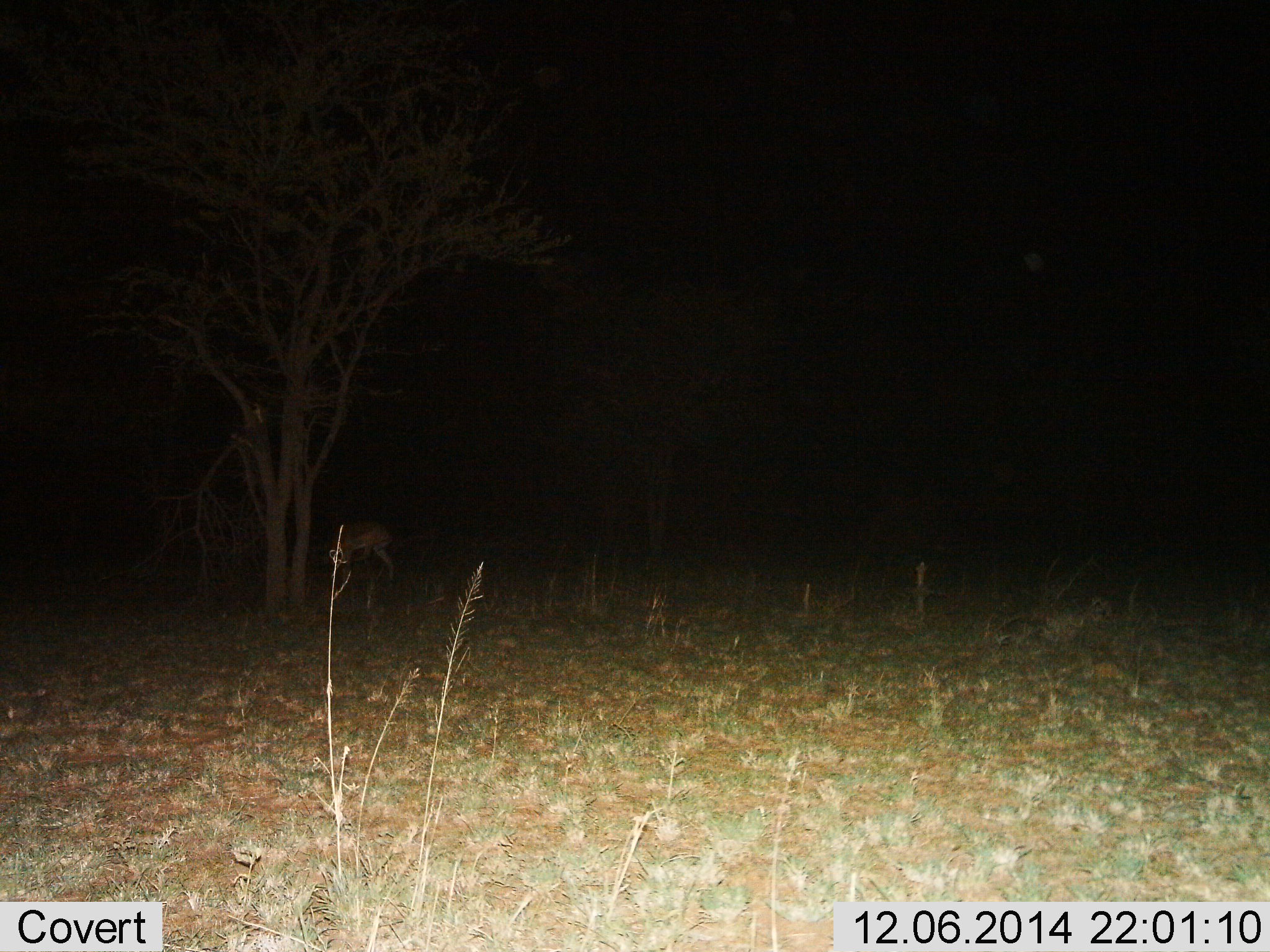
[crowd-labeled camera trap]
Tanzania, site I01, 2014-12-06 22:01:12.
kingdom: Animalia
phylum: Chordata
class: Mammalia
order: Artiodactyla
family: Bovidae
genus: Nanger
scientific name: Nanger granti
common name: grant's gazelle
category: gazellegrants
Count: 1.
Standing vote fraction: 80%.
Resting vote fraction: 0%.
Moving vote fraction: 40%.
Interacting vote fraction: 0%.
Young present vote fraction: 0%.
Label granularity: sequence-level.